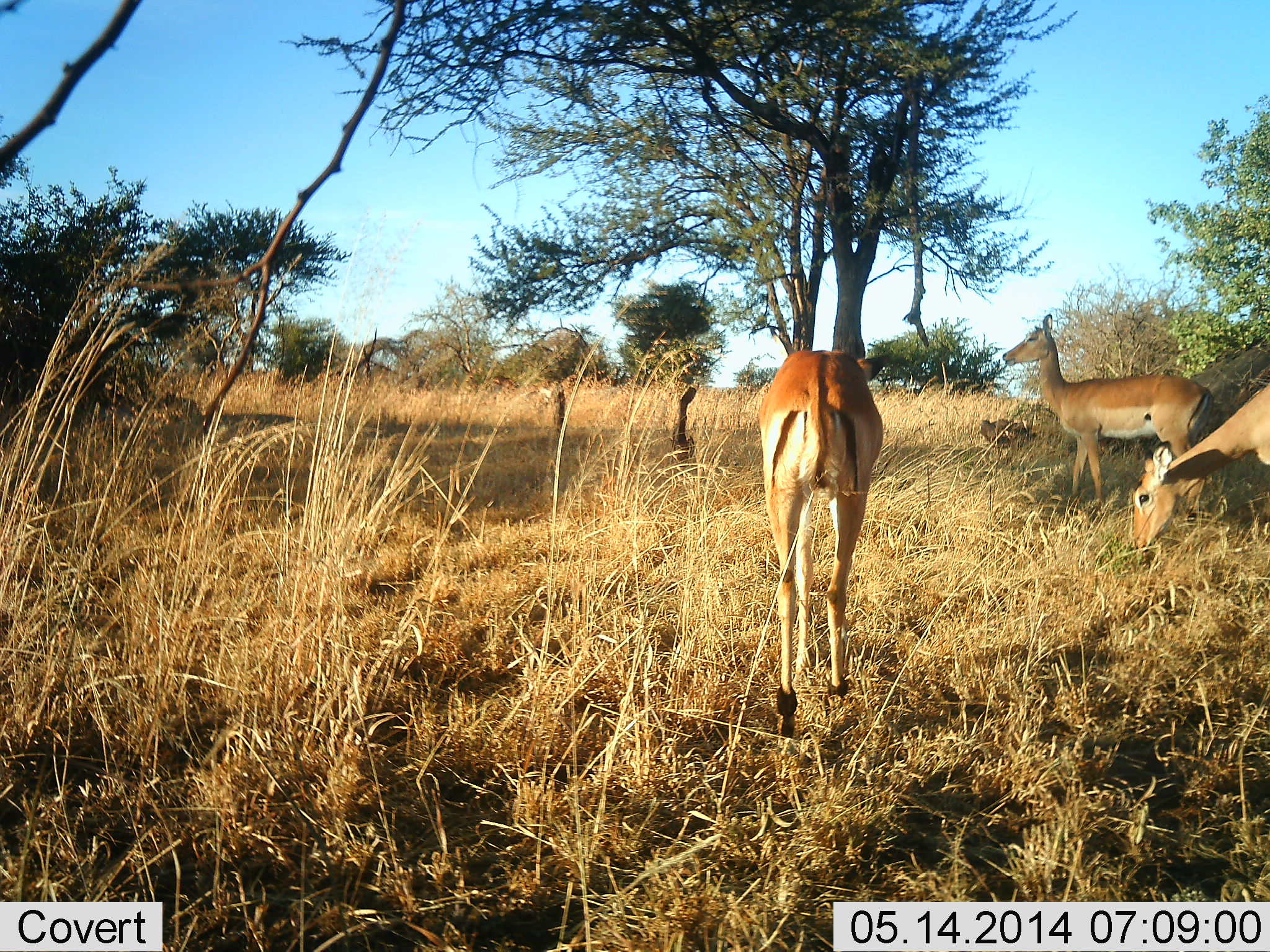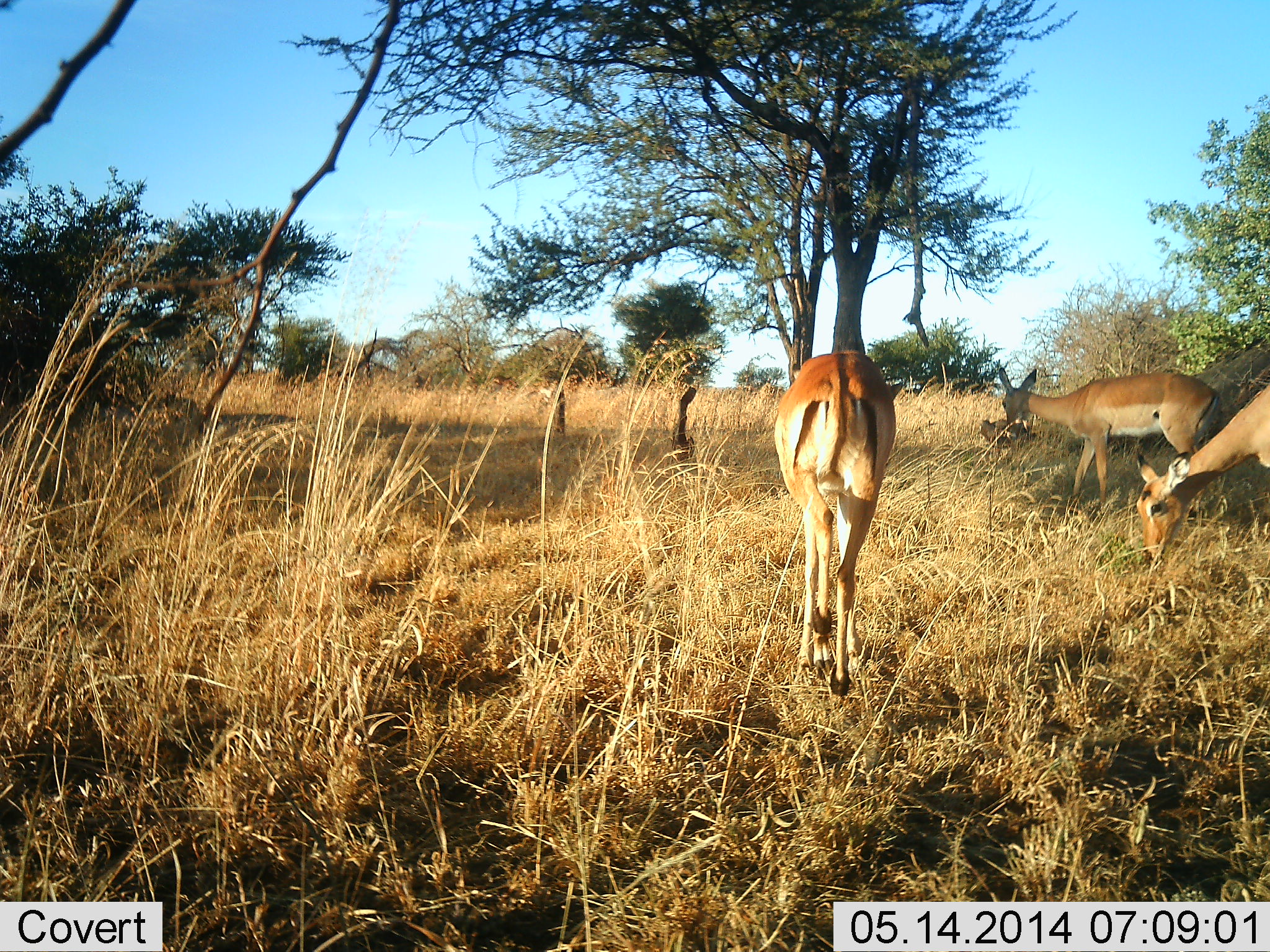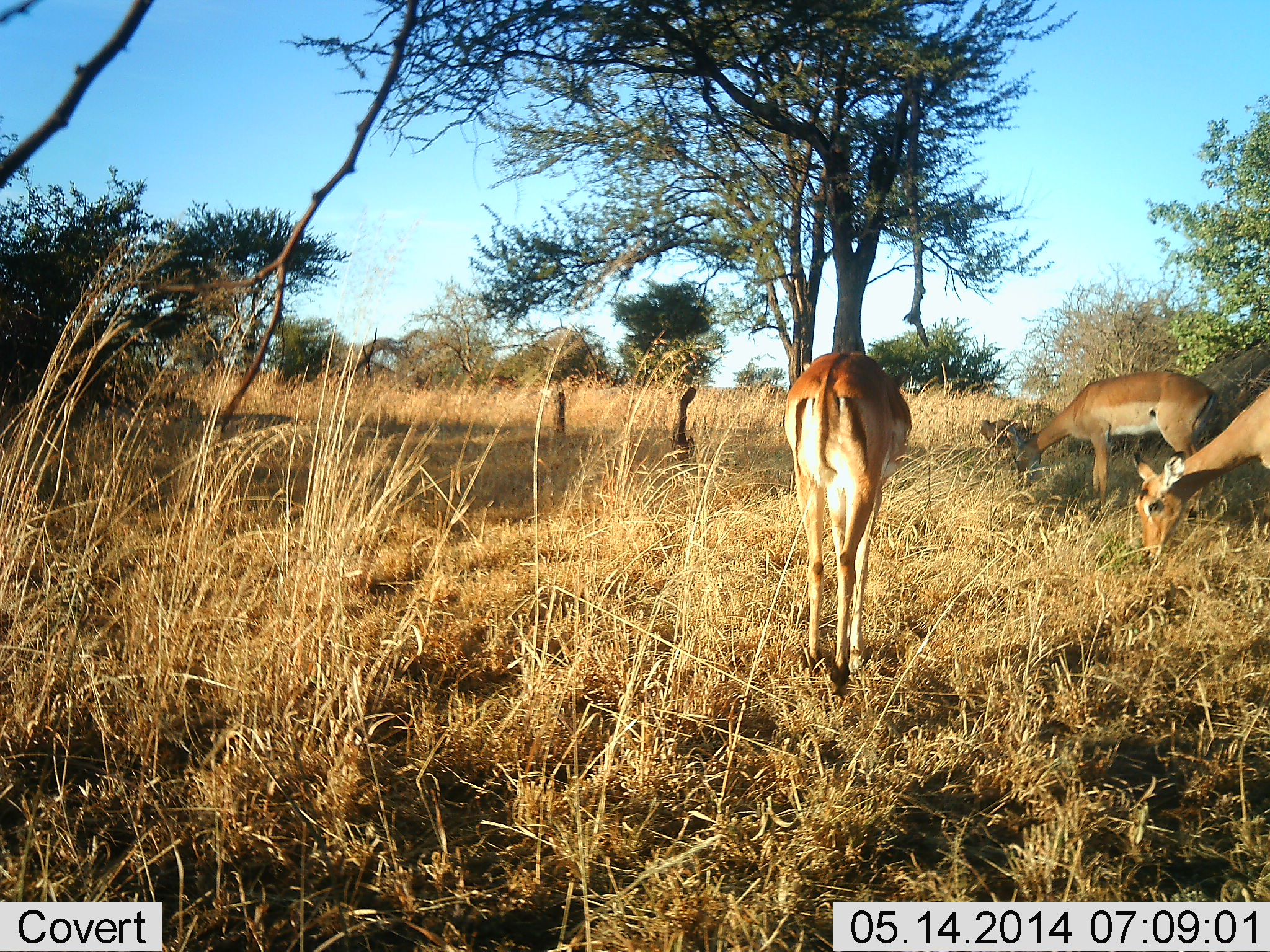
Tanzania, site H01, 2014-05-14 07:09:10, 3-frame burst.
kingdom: Animalia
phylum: Chordata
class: Mammalia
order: Artiodactyla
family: Bovidae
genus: Aepyceros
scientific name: Aepyceros melampus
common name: impala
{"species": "impala (Aepyceros melampus)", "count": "3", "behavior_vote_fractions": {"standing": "0%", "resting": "0%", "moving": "40%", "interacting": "0%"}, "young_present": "0%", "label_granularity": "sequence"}